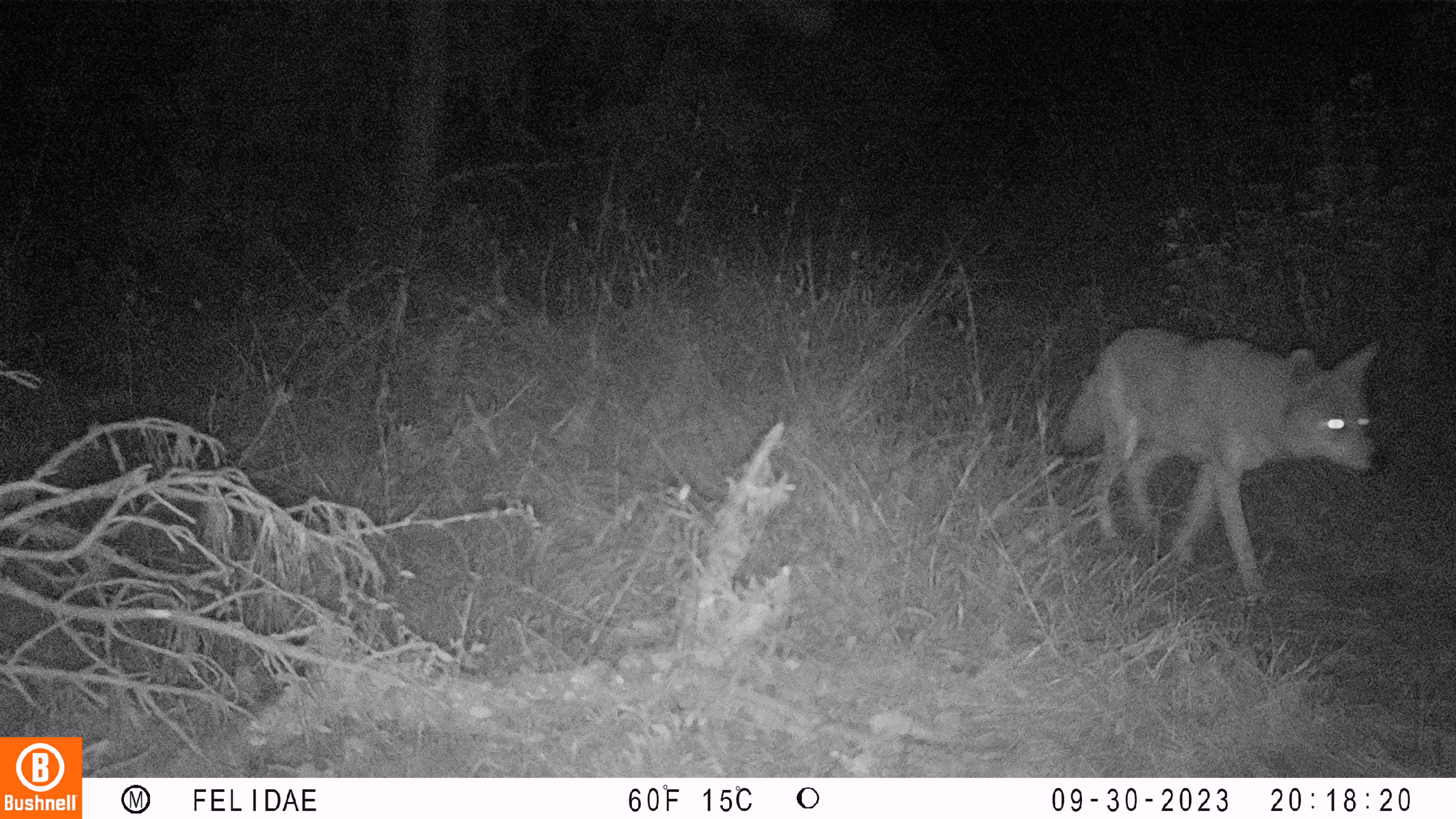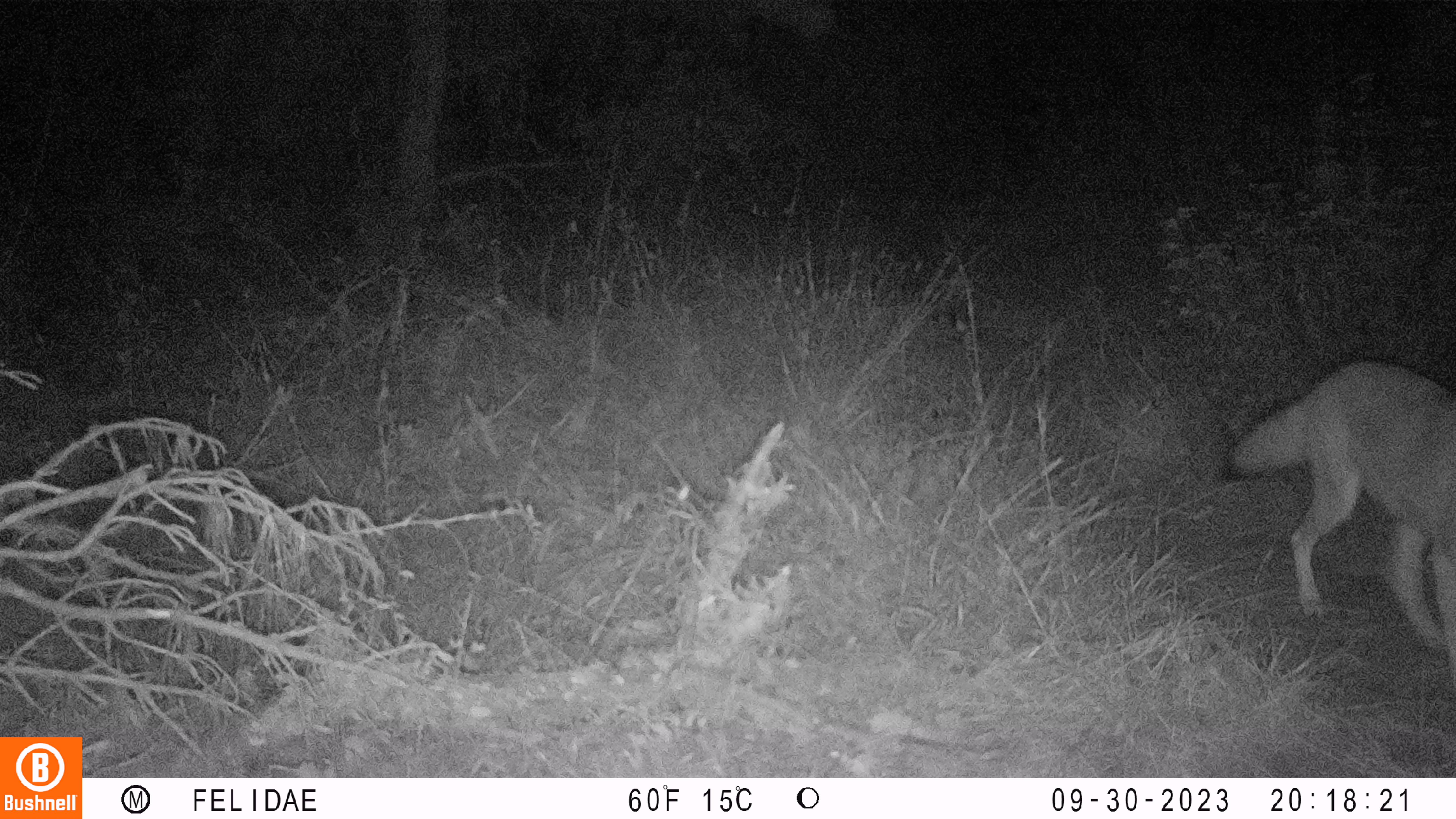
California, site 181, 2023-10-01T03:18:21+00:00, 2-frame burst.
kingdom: Animalia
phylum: Chordata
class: Mammalia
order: Carnivora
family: Canidae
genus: Canis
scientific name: Canis latrans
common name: coyote